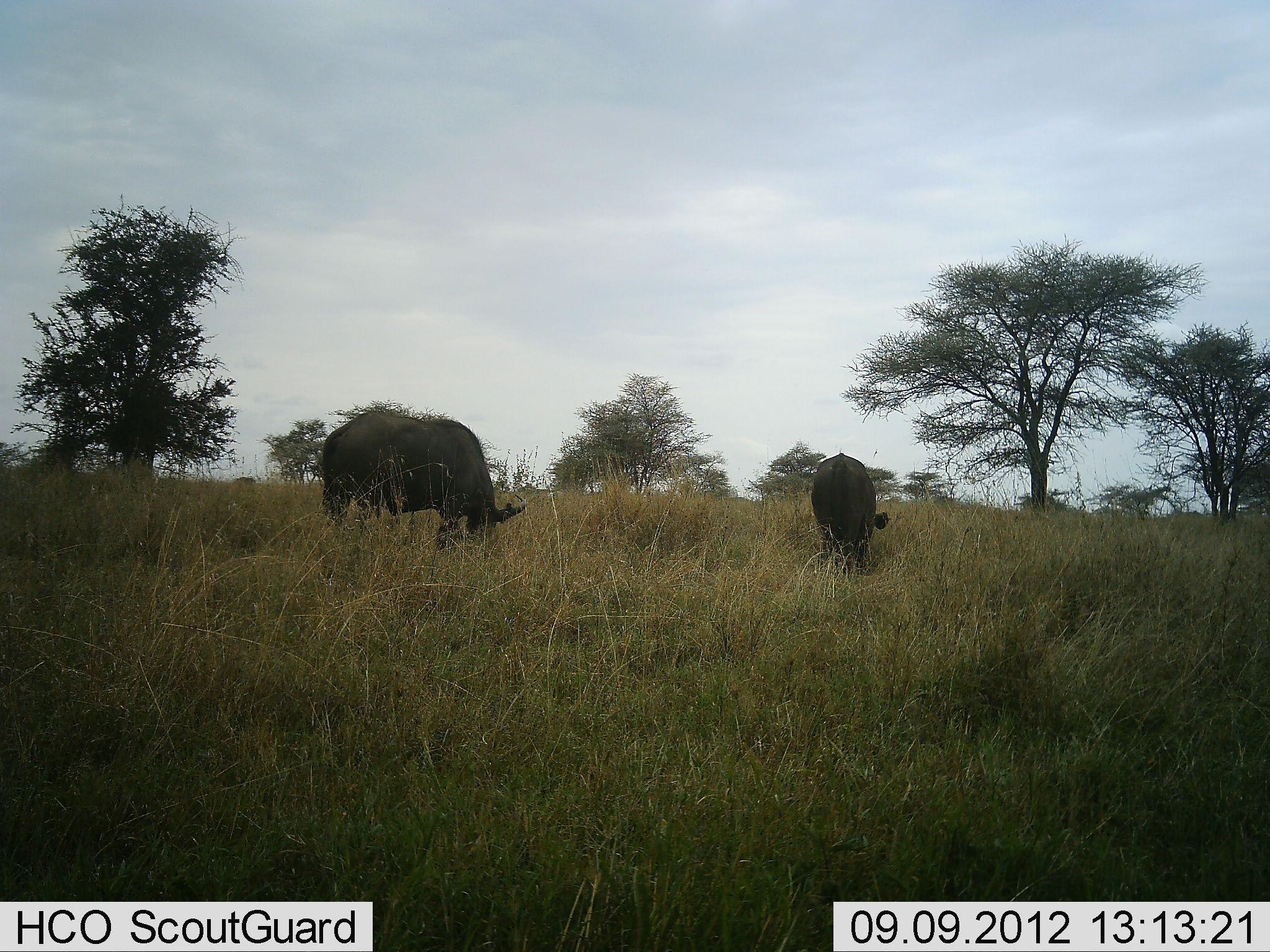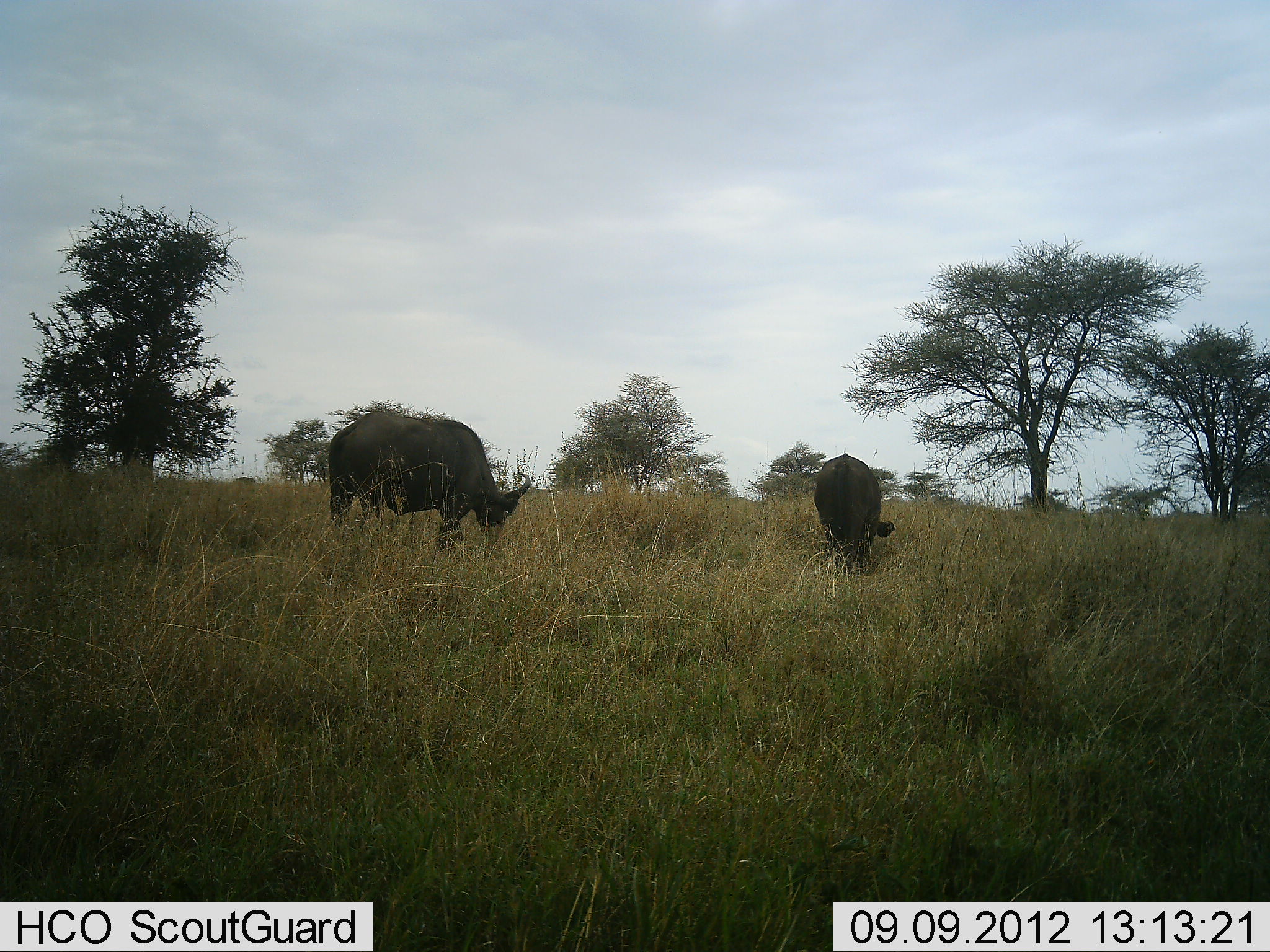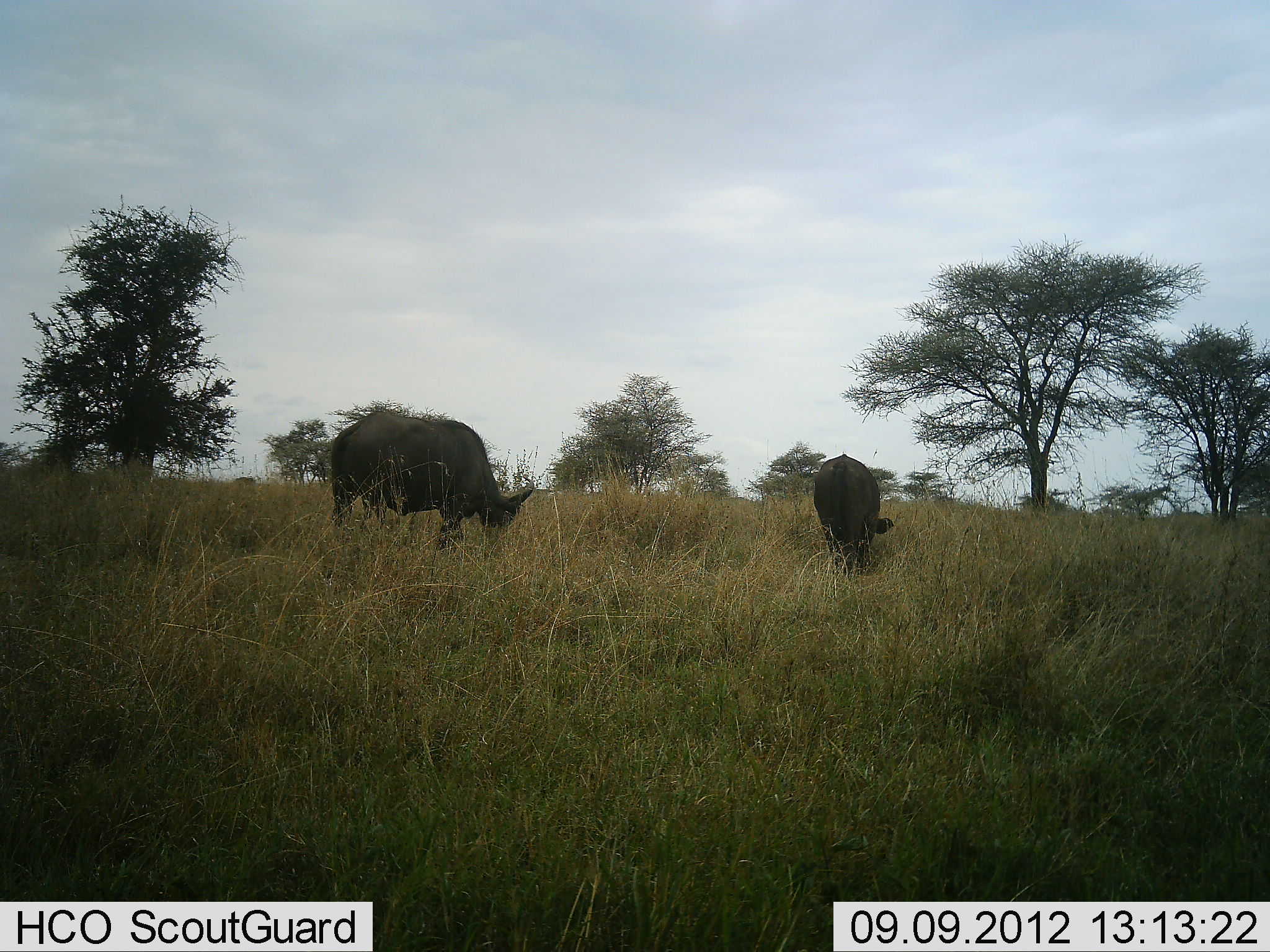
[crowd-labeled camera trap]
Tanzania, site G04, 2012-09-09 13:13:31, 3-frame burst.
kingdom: Animalia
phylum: Chordata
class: Mammalia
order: Artiodactyla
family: Bovidae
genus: Syncerus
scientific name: Syncerus caffer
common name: cape buffalo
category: buffalo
Buffalo (cape buffalo) (Syncerus caffer), count 2. Behavior (volunteer vote fractions): standing 10%, resting 0%, moving 0%, interacting 0%. Young present (vote fraction): 0%. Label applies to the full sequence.